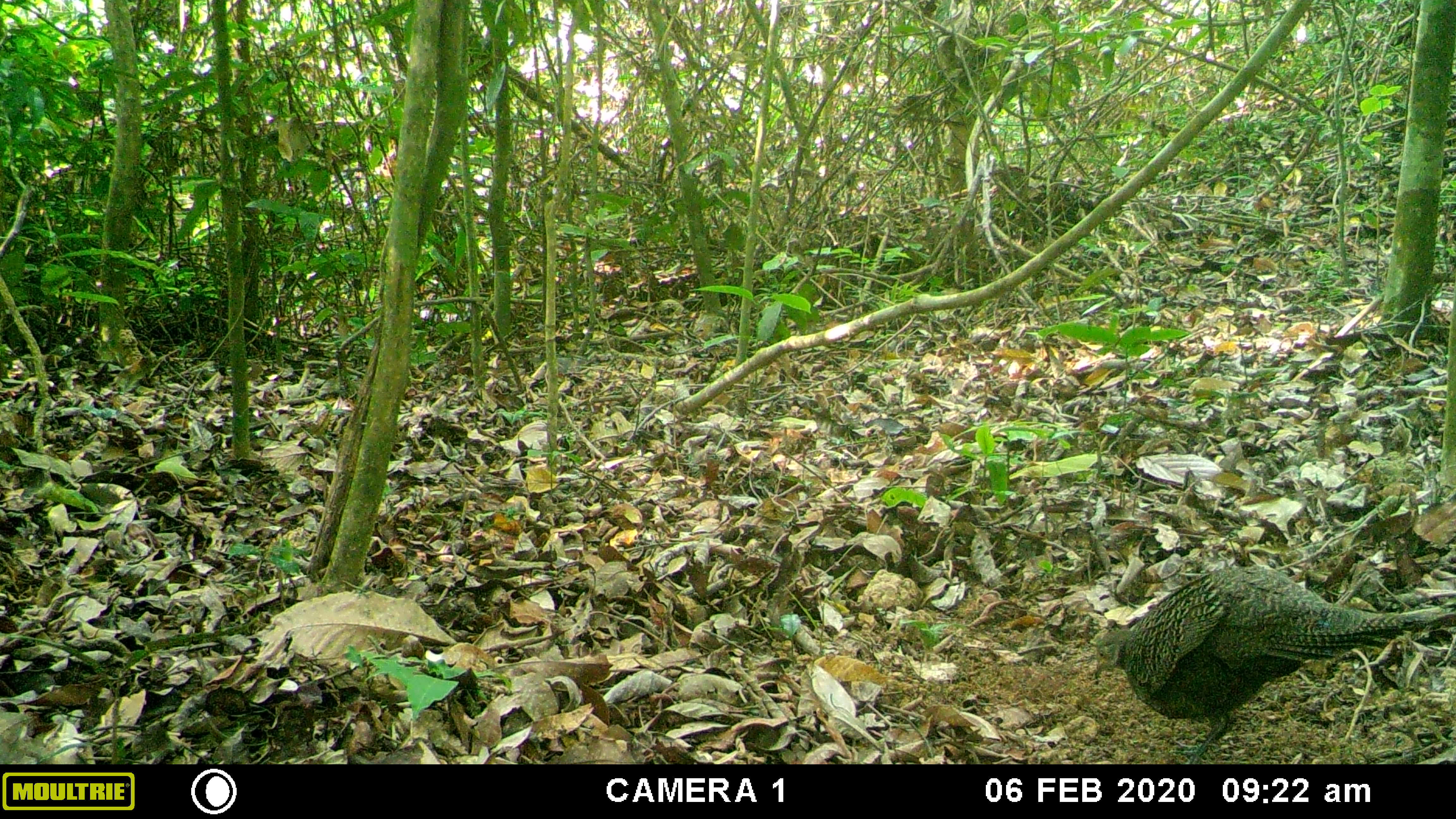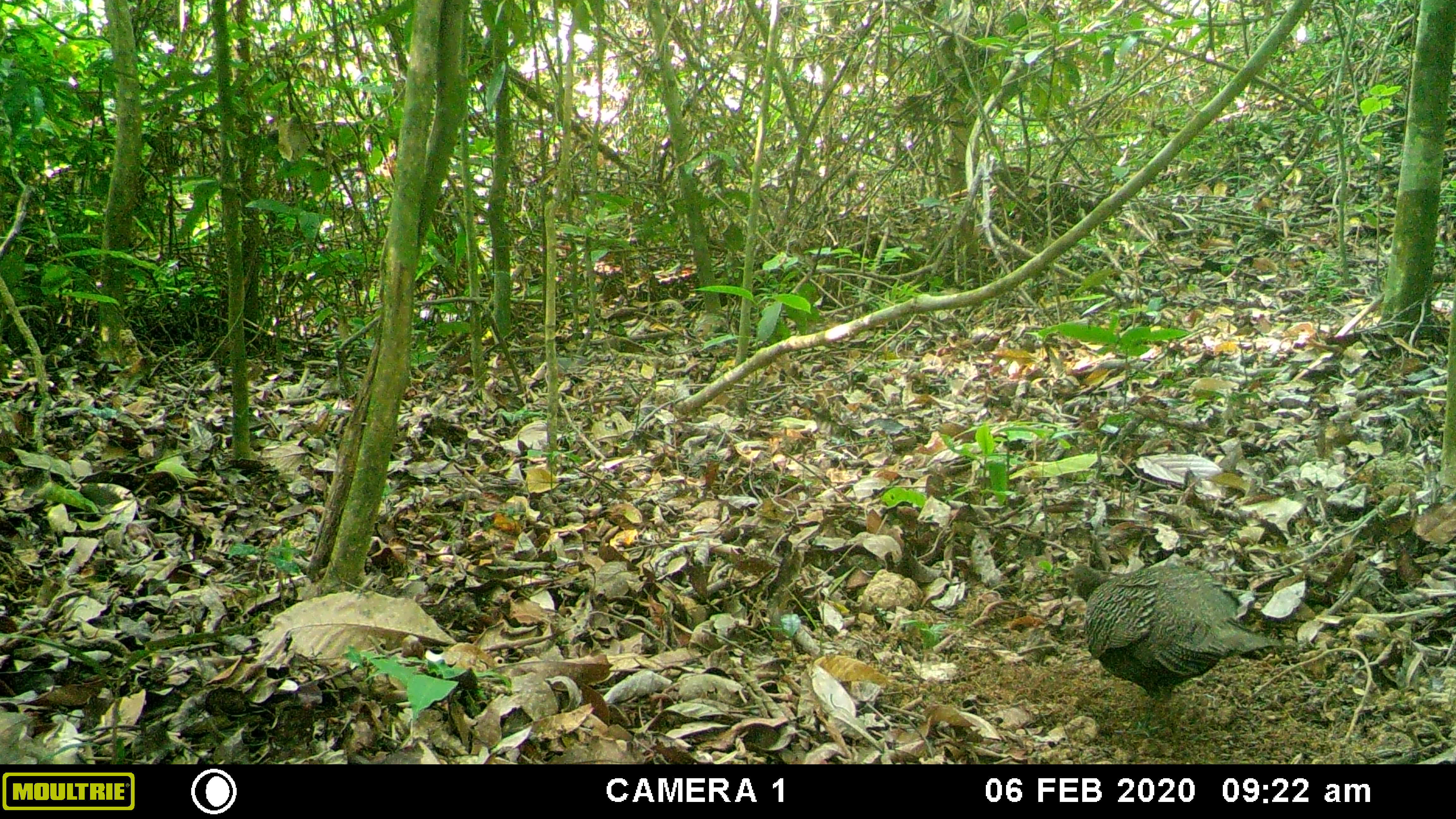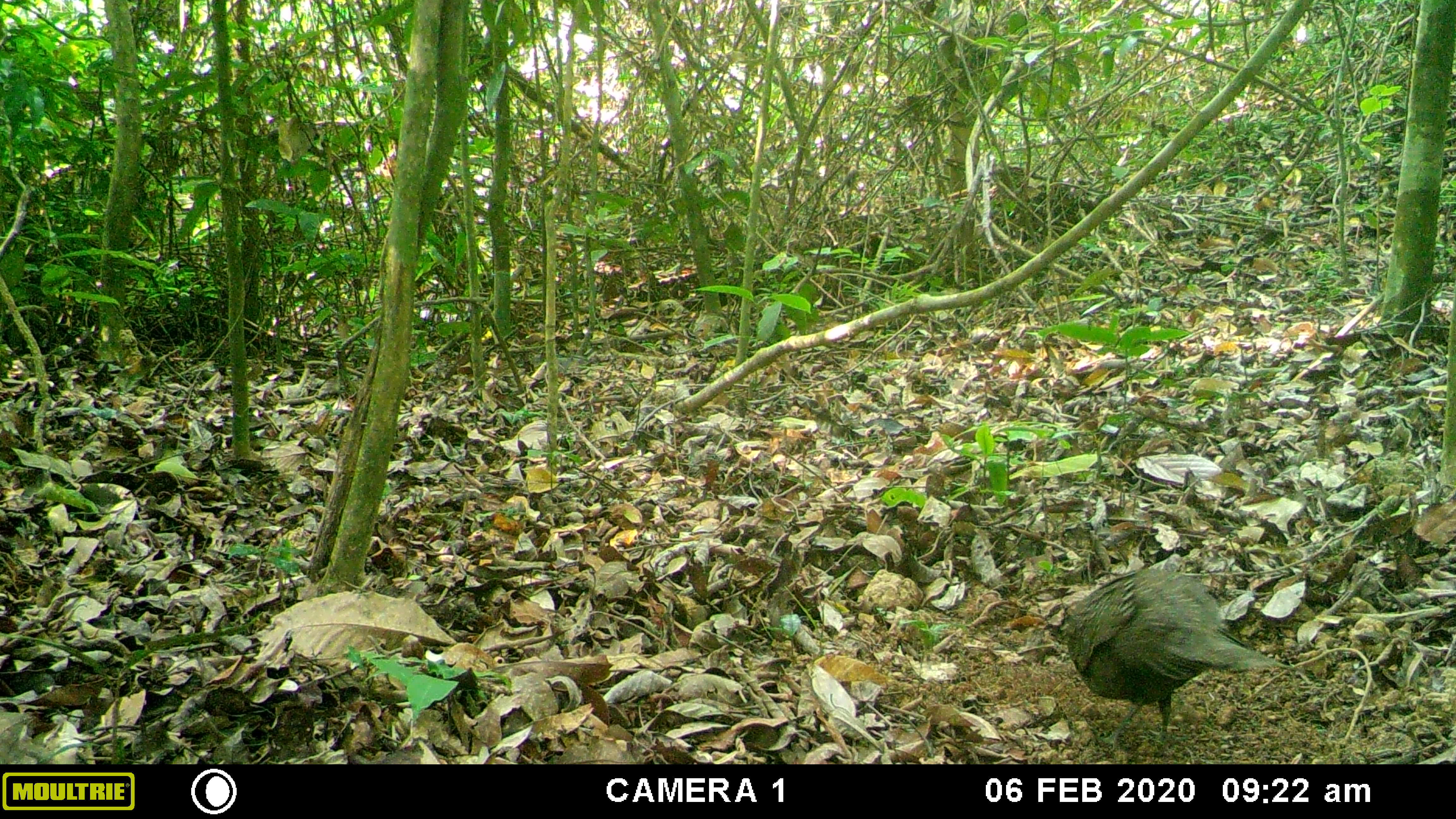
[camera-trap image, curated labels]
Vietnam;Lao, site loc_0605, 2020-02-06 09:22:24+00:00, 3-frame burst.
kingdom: Animalia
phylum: Chordata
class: Aves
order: Galliformes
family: Phasianidae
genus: Polyplectron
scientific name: Polyplectron bicalcaratum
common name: gray peacock-pheasant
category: grey peacock pheasant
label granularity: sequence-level